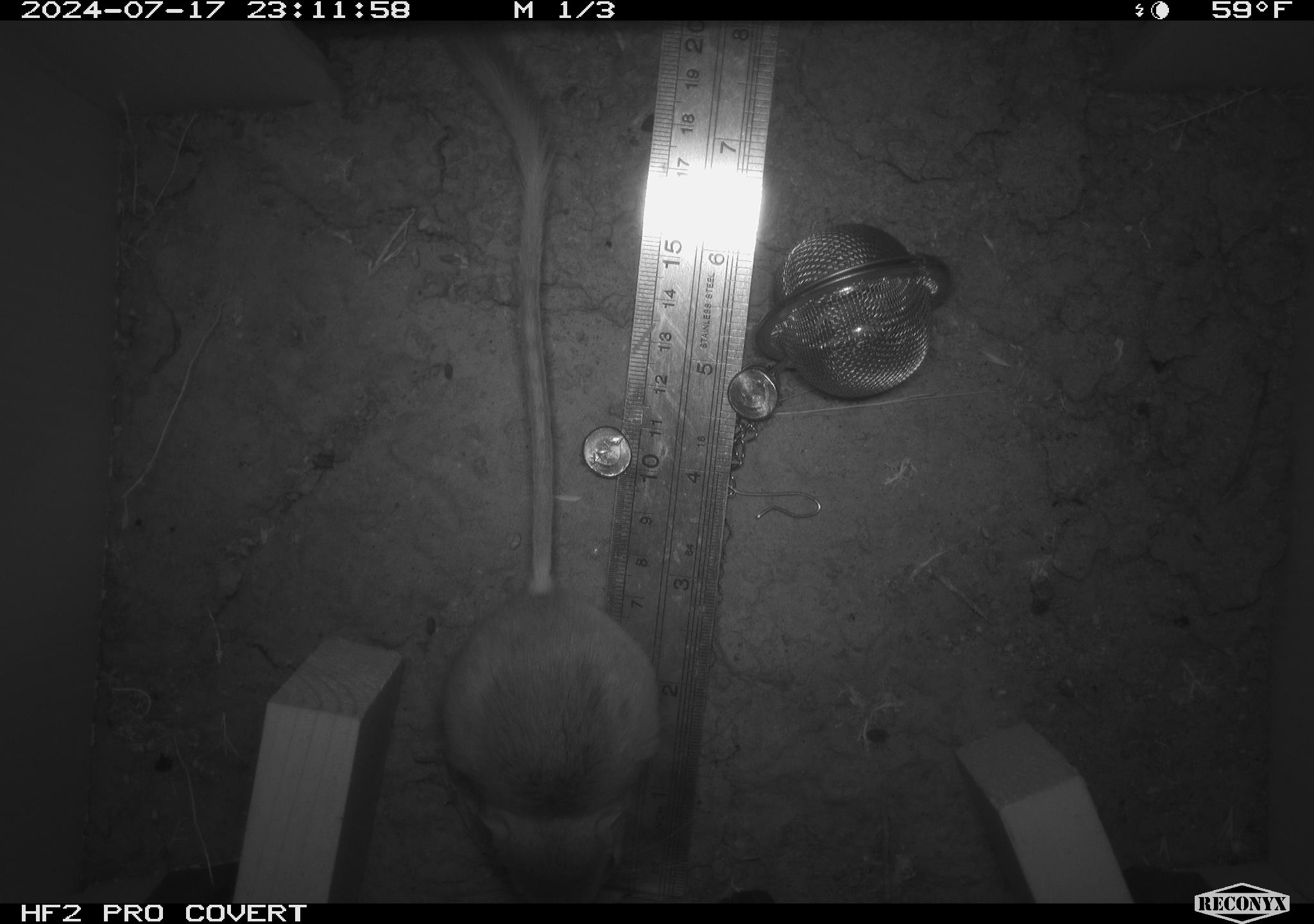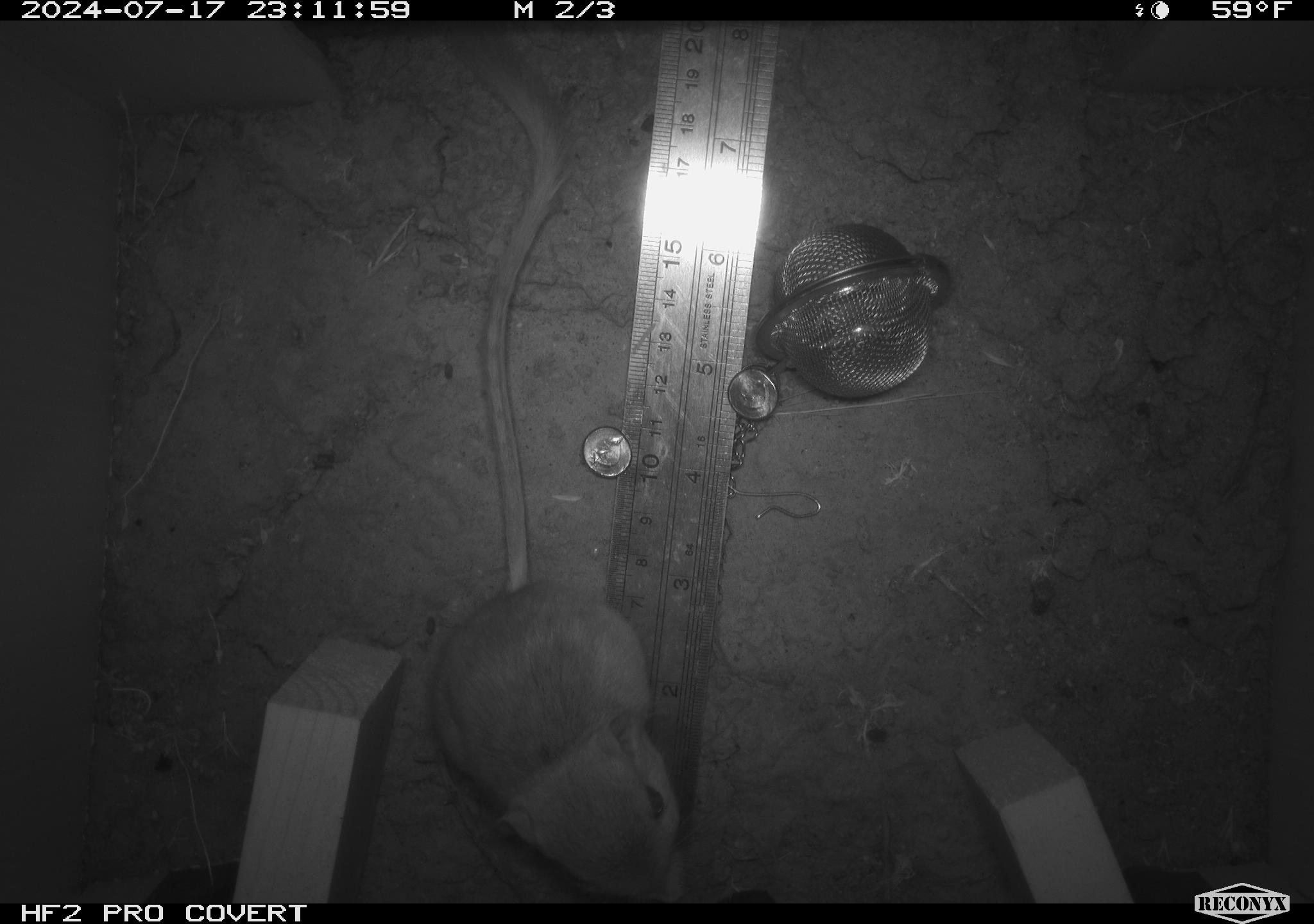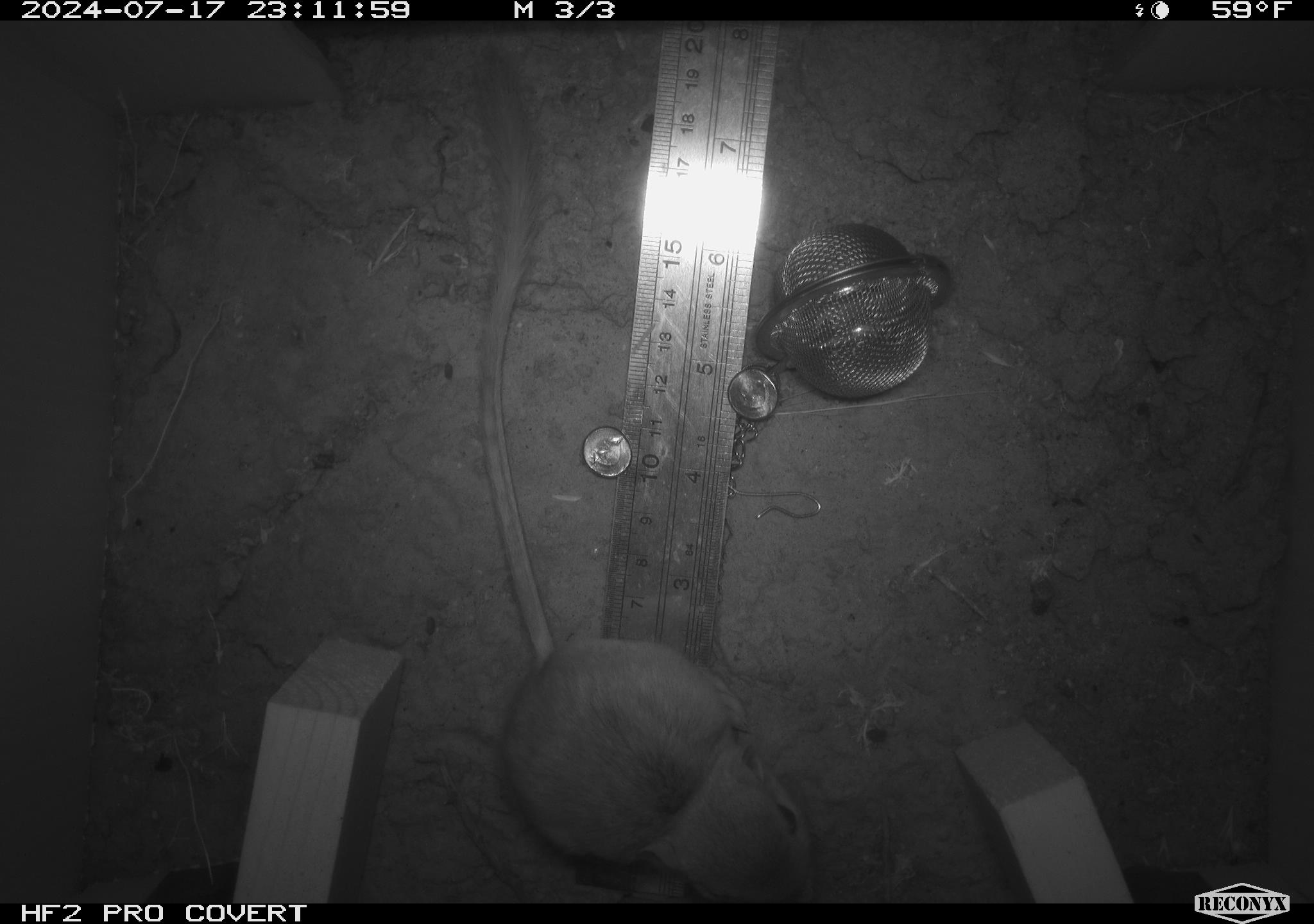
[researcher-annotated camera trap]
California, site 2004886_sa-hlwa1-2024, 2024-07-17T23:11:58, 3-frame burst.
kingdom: Animalia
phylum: Chordata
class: Mammalia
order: Rodentia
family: Heteromyidae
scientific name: Heteromyidae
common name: kangaroo rats and pocket mice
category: heteromyidae family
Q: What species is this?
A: Heteromyidae family (kangaroo rats and pocket mice) (Heteromyidae).